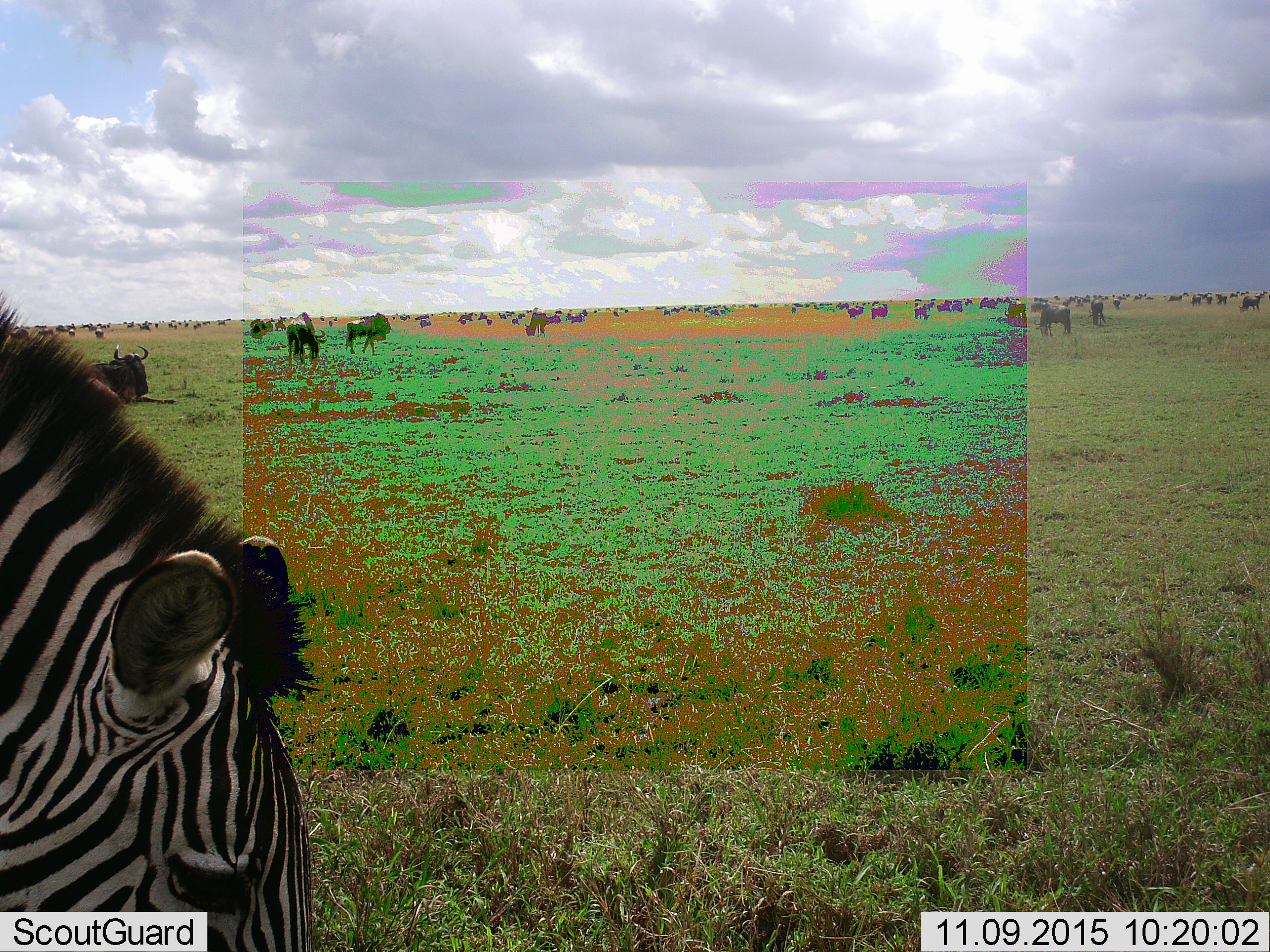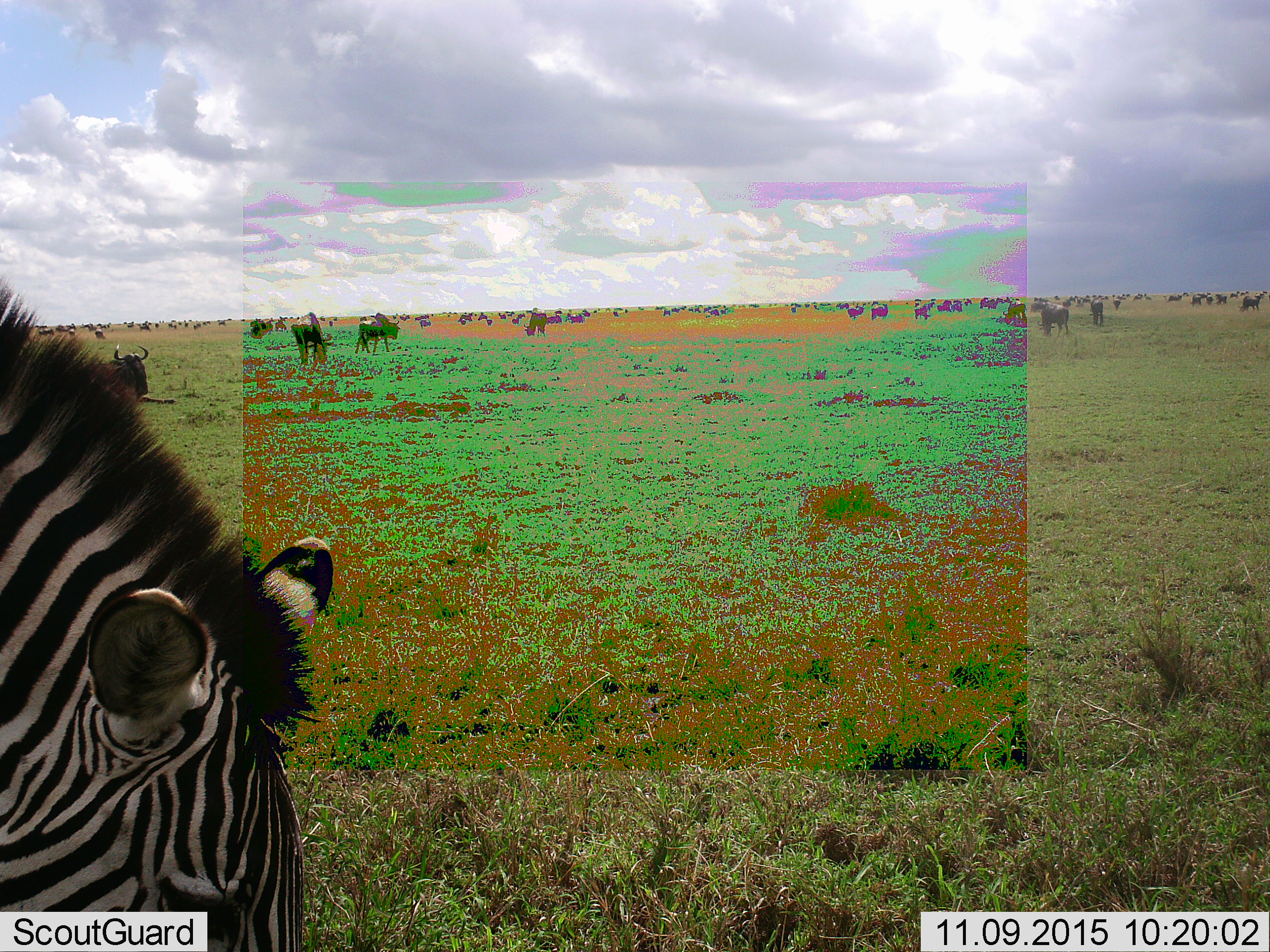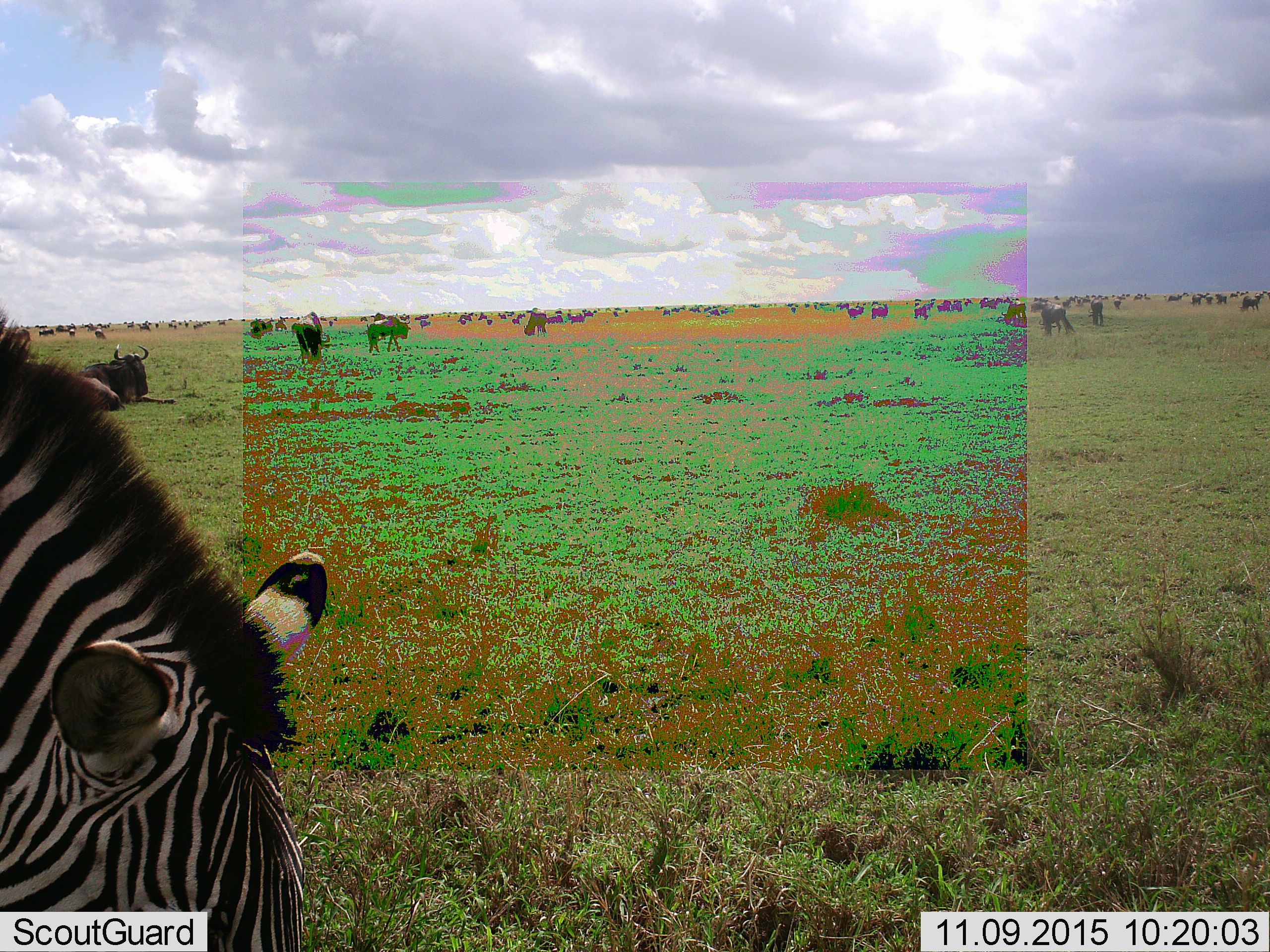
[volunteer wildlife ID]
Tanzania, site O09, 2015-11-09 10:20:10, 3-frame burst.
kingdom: Animalia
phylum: Chordata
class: Mammalia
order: Artiodactyla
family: Bovidae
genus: Connochaetes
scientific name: Connochaetes taurinus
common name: blue wildebeest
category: wildebeest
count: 51+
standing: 75%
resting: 38%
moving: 88%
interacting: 12%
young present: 0%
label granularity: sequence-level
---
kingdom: Animalia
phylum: Chordata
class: Mammalia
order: Perissodactyla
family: Equidae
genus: Equus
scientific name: Equus quagga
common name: plains zebra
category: zebra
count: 1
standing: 40%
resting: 0%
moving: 0%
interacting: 0%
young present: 0%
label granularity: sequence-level